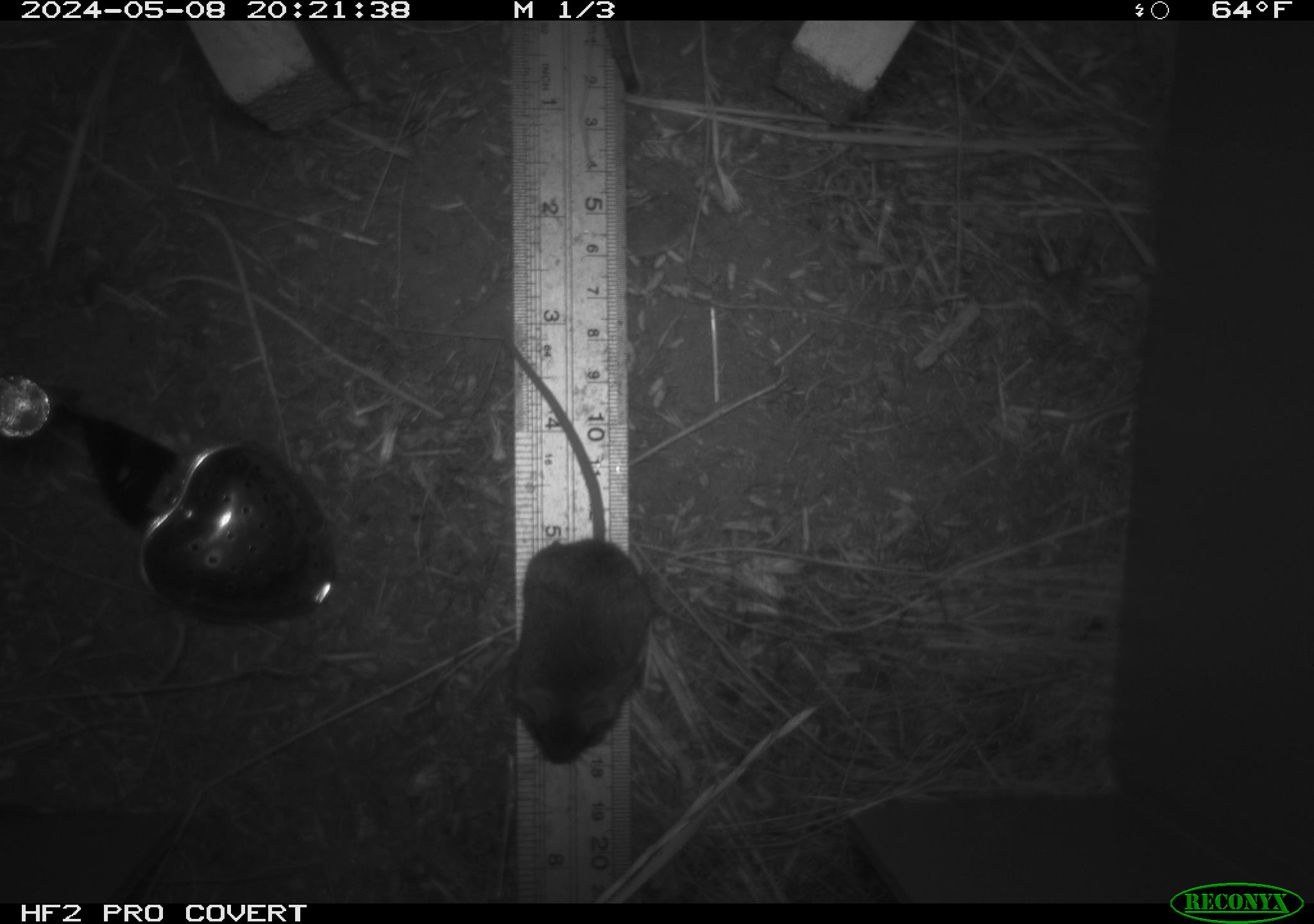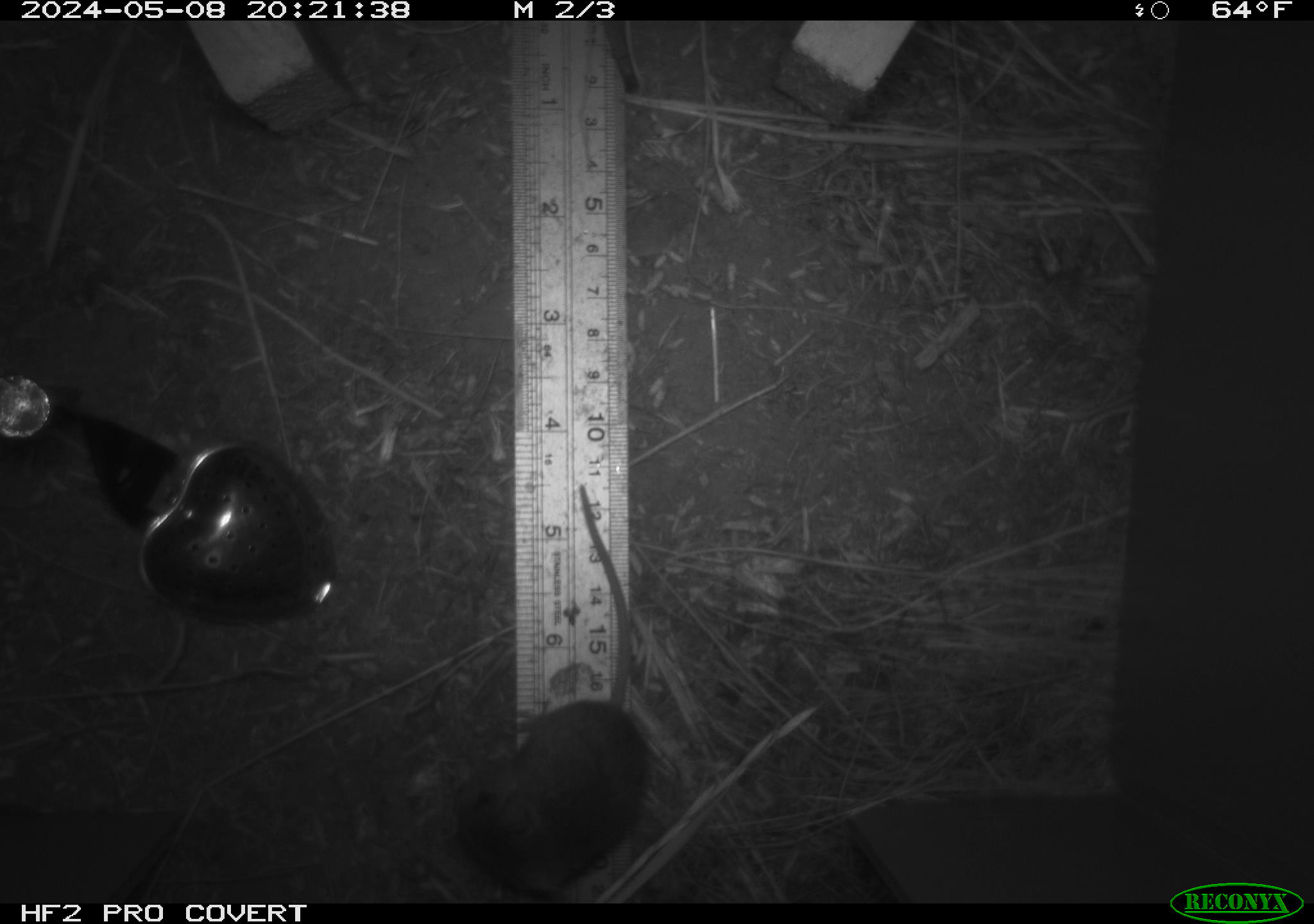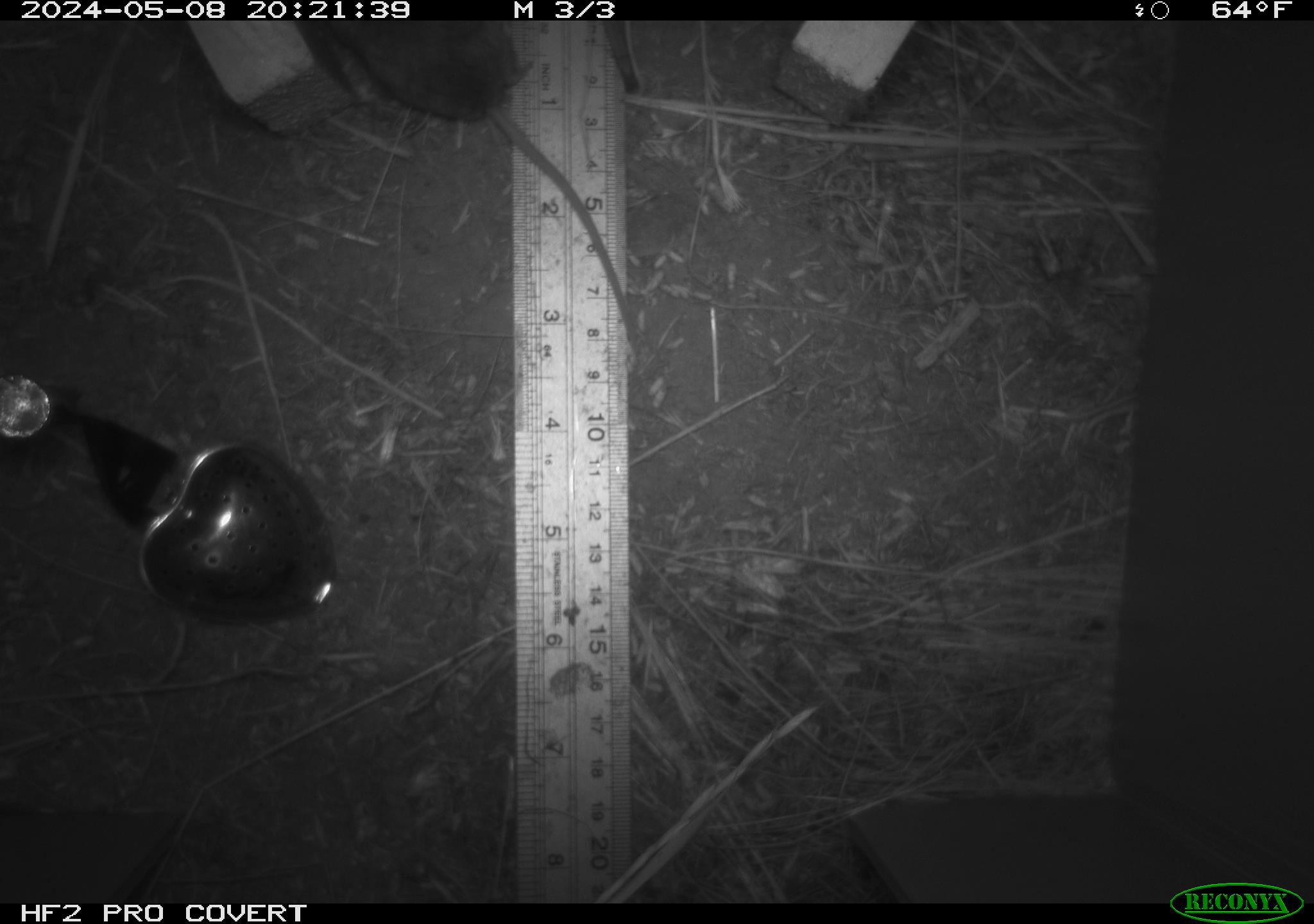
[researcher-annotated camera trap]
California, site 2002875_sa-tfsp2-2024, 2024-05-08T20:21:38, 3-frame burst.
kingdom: Animalia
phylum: Chordata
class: Mammalia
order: Rodentia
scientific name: Rodentia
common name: mouse species